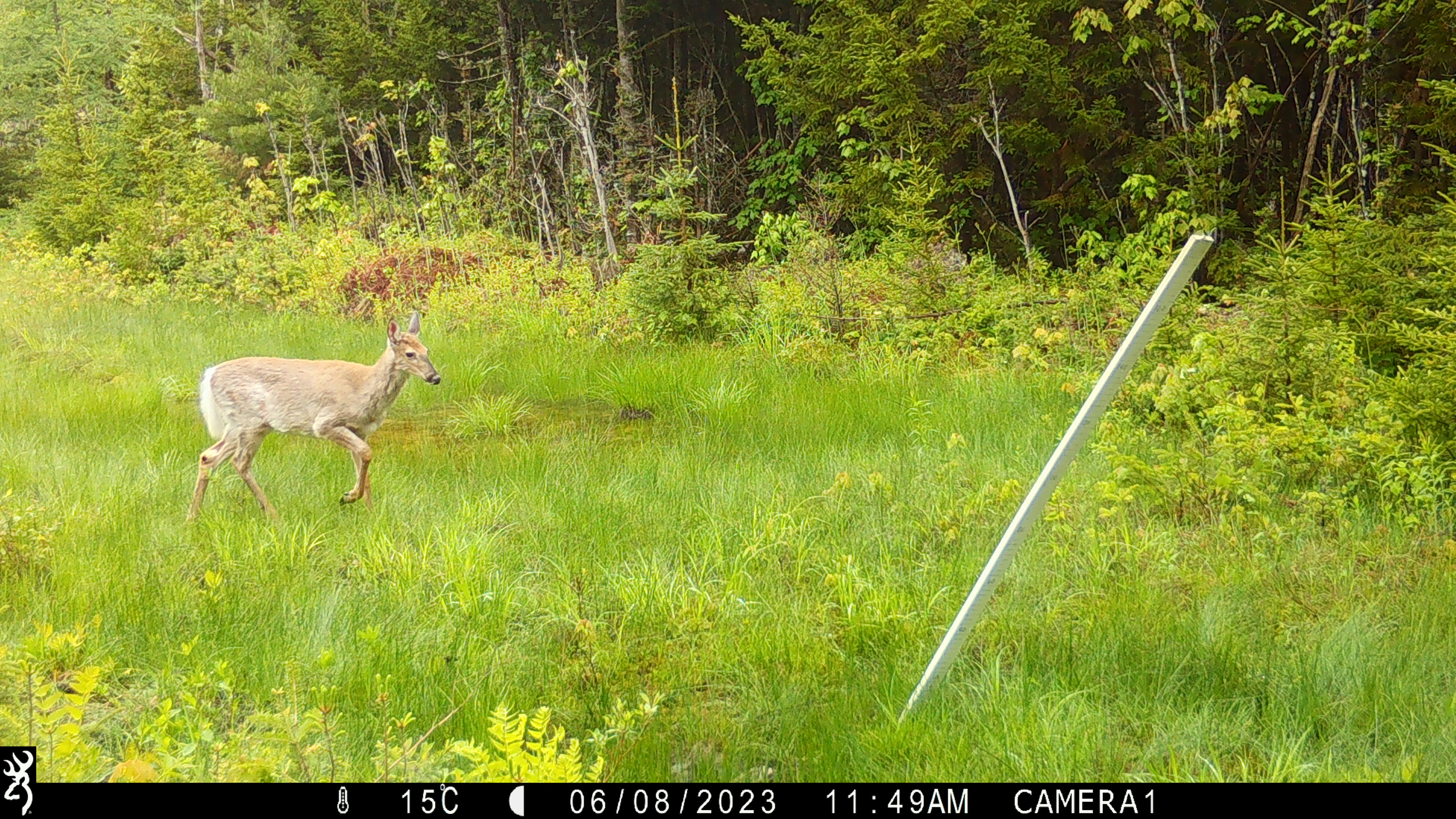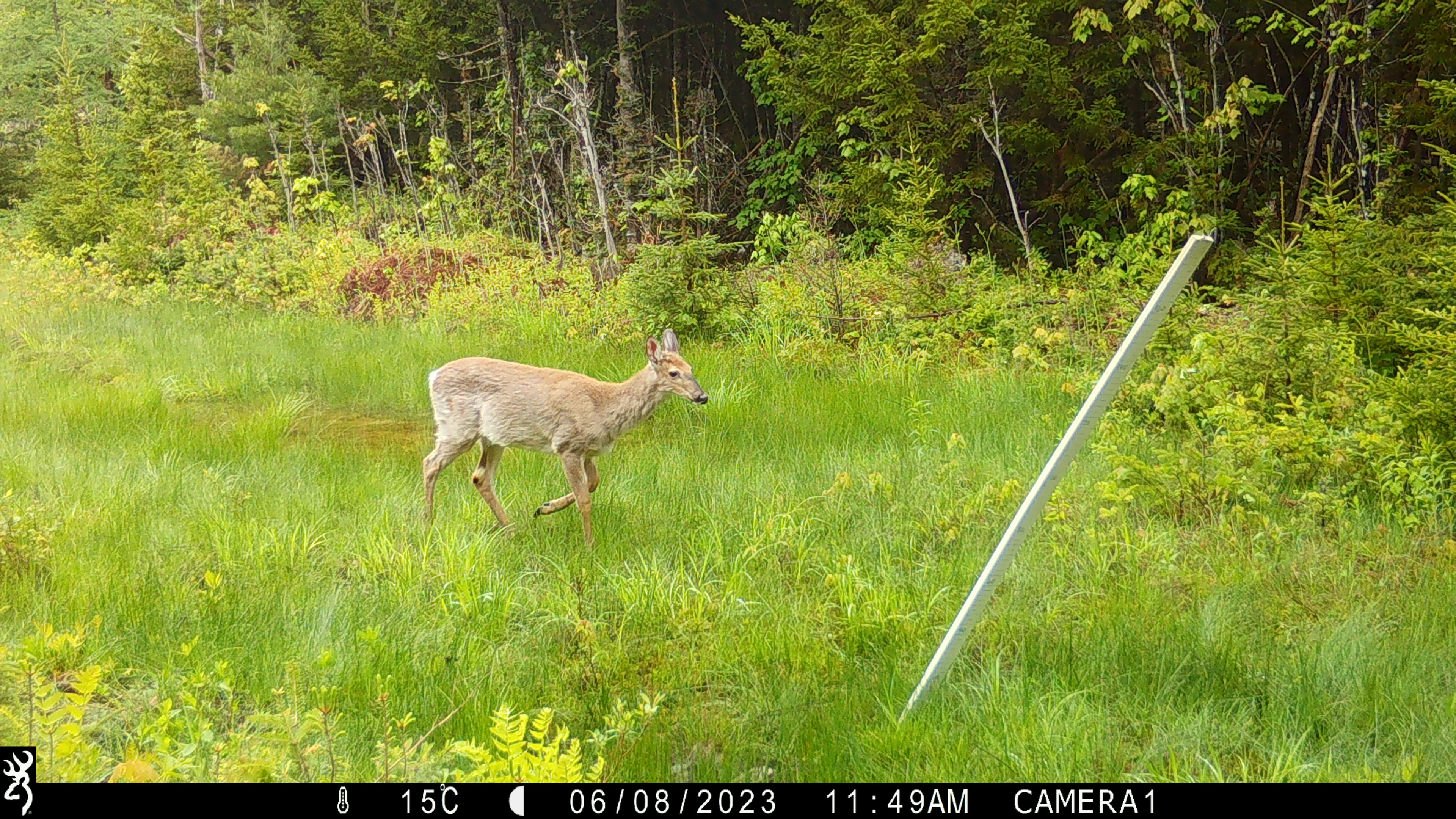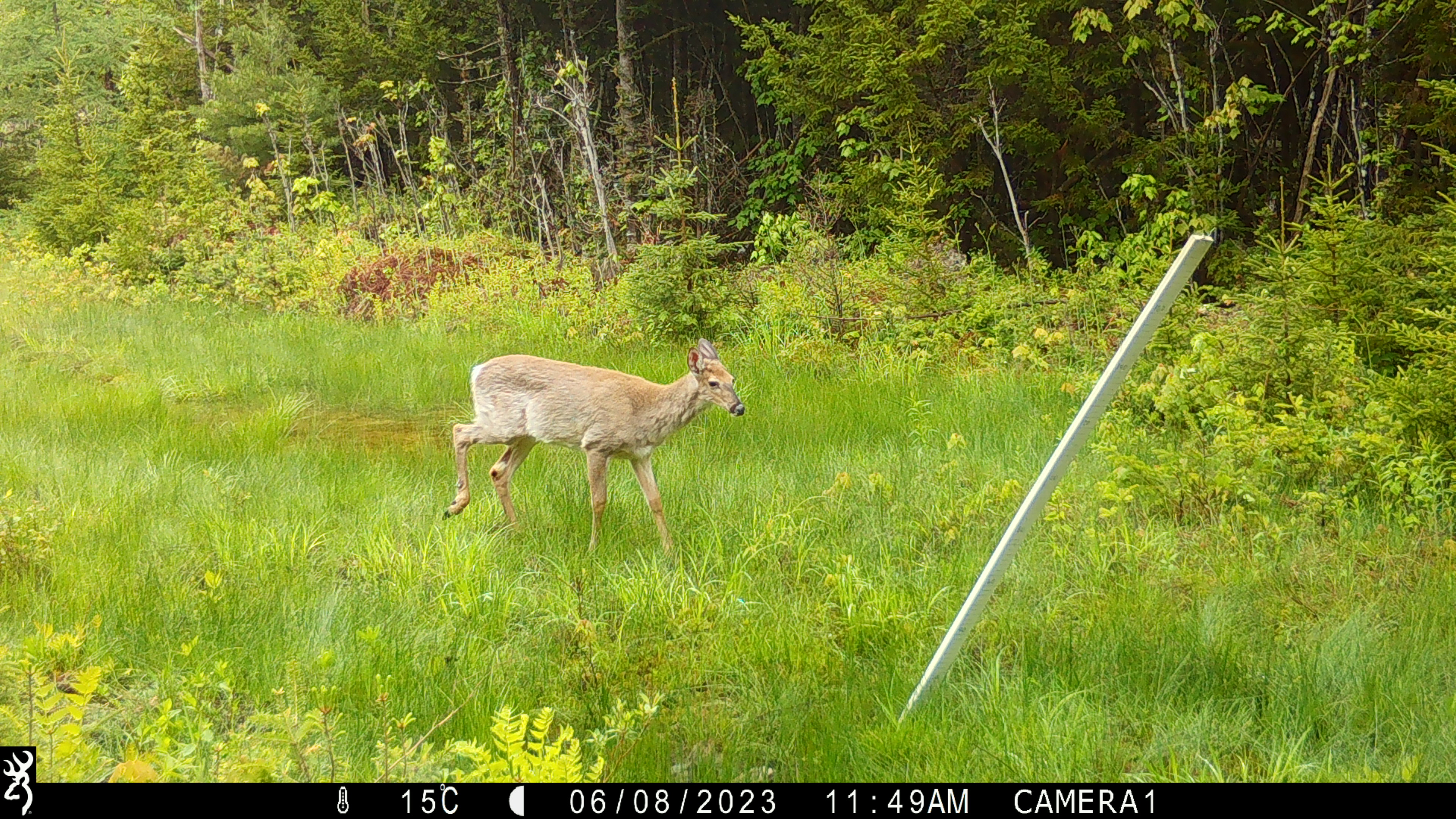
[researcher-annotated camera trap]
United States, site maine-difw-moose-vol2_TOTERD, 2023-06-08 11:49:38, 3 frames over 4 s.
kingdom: Animalia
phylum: Chordata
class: Mammalia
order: Artiodactyla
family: Cervidae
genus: Odocoileus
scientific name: Odocoileus virginianus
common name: white-tailed deer